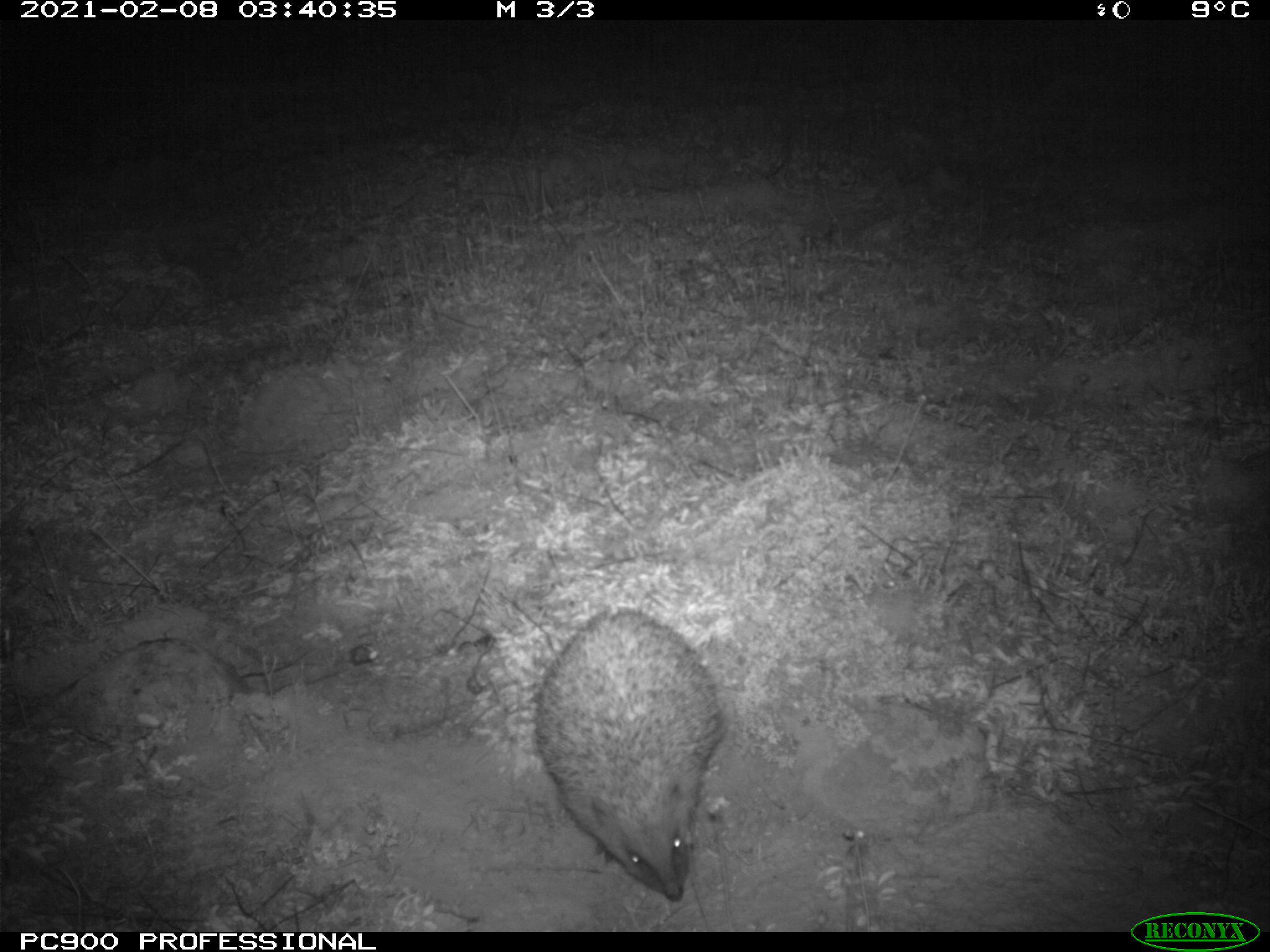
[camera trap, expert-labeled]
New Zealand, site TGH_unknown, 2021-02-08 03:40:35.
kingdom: Animalia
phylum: Chordata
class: Mammalia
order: Eulipotyphla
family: Erinaceidae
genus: Erinaceus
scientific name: Erinaceus europaeus europaeus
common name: european hedgehog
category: hedgehog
Hedgehog (european hedgehog) (Erinaceus europaeus europaeus).